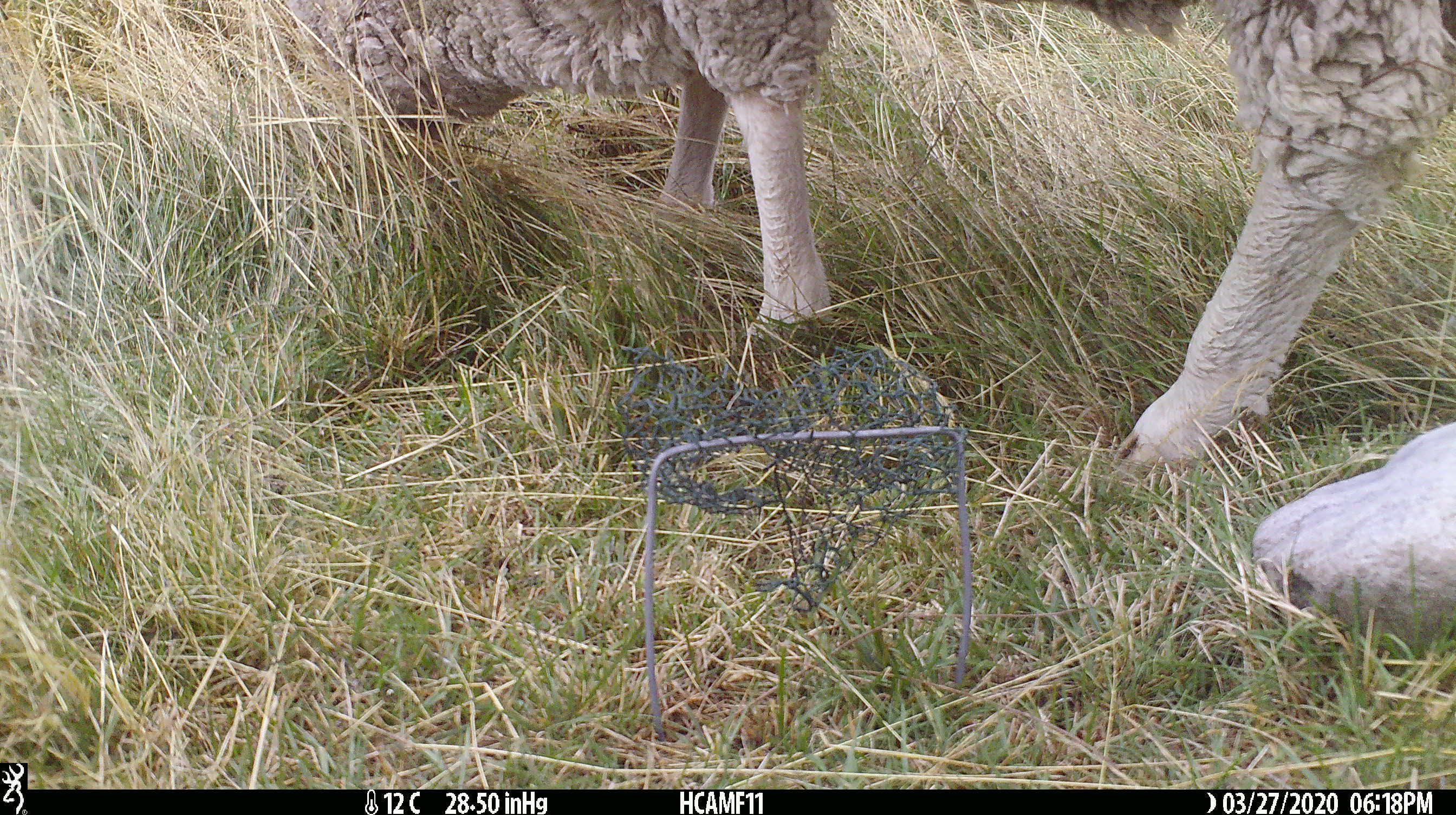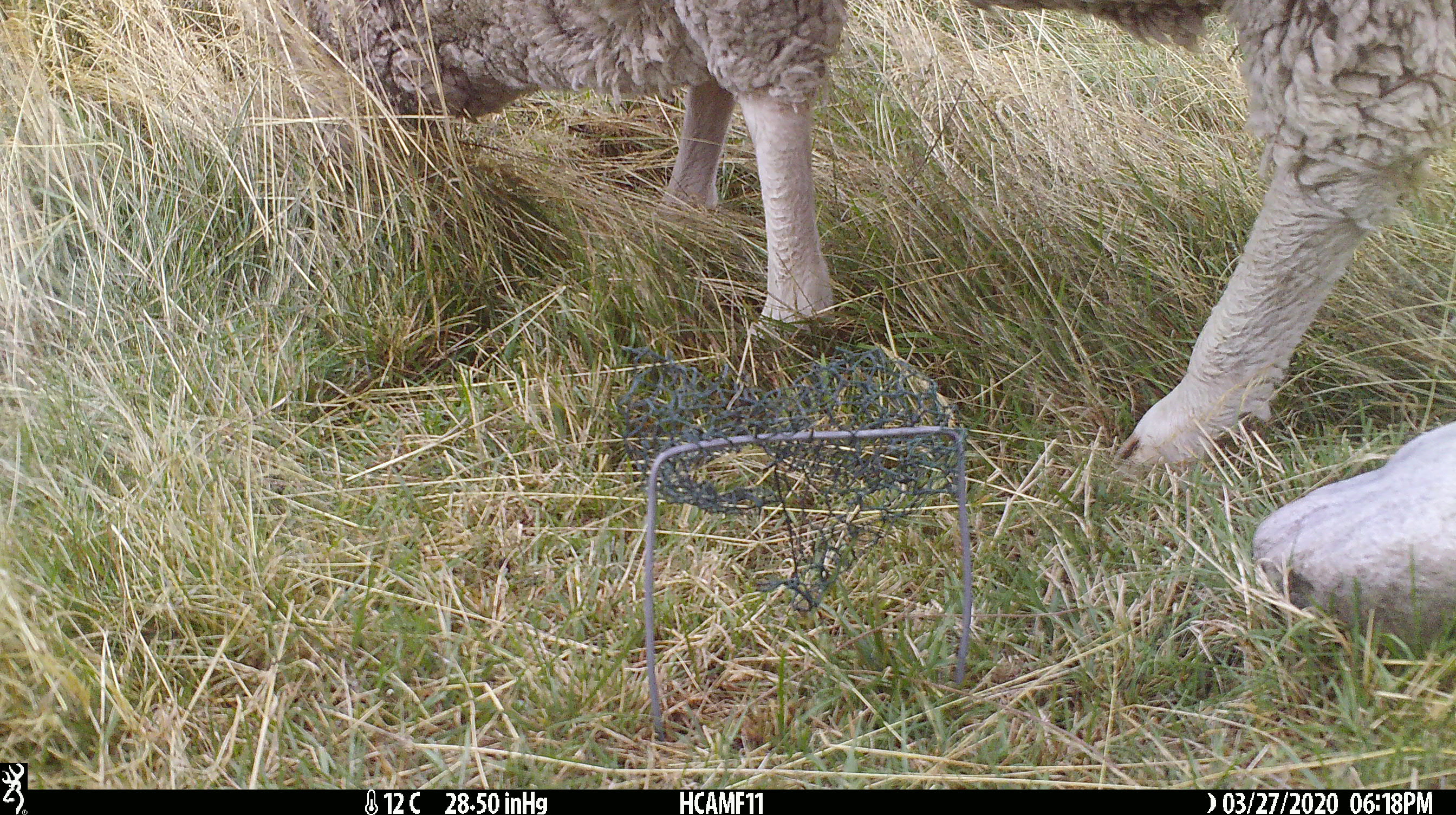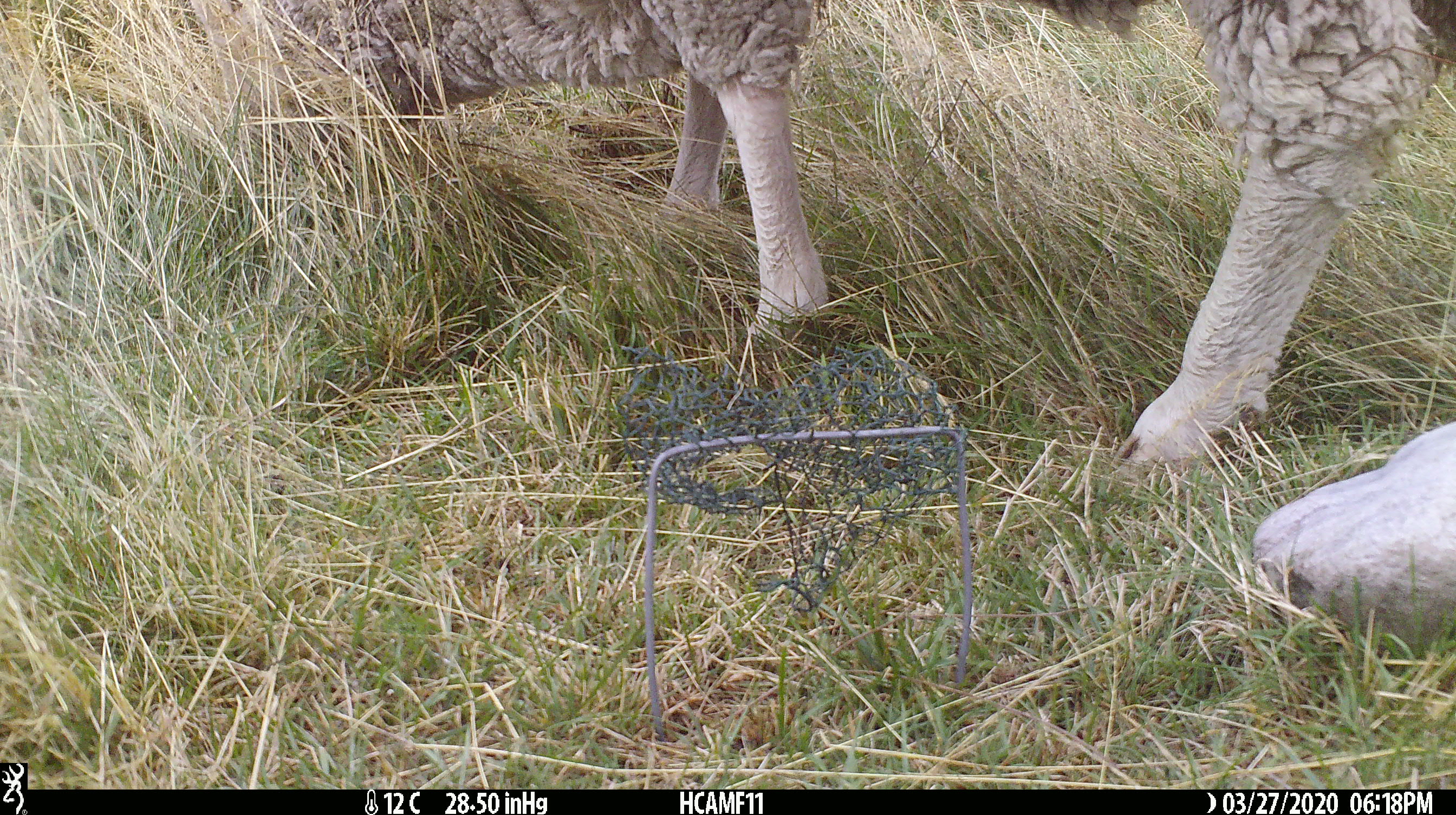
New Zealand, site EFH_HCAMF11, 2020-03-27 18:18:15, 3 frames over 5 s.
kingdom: Animalia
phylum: Chordata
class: Mammalia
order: Artiodactyla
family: Bovidae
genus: Ovis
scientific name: Ovis aries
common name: domestic sheep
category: sheep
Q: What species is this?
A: Sheep (domestic sheep) (Ovis aries).